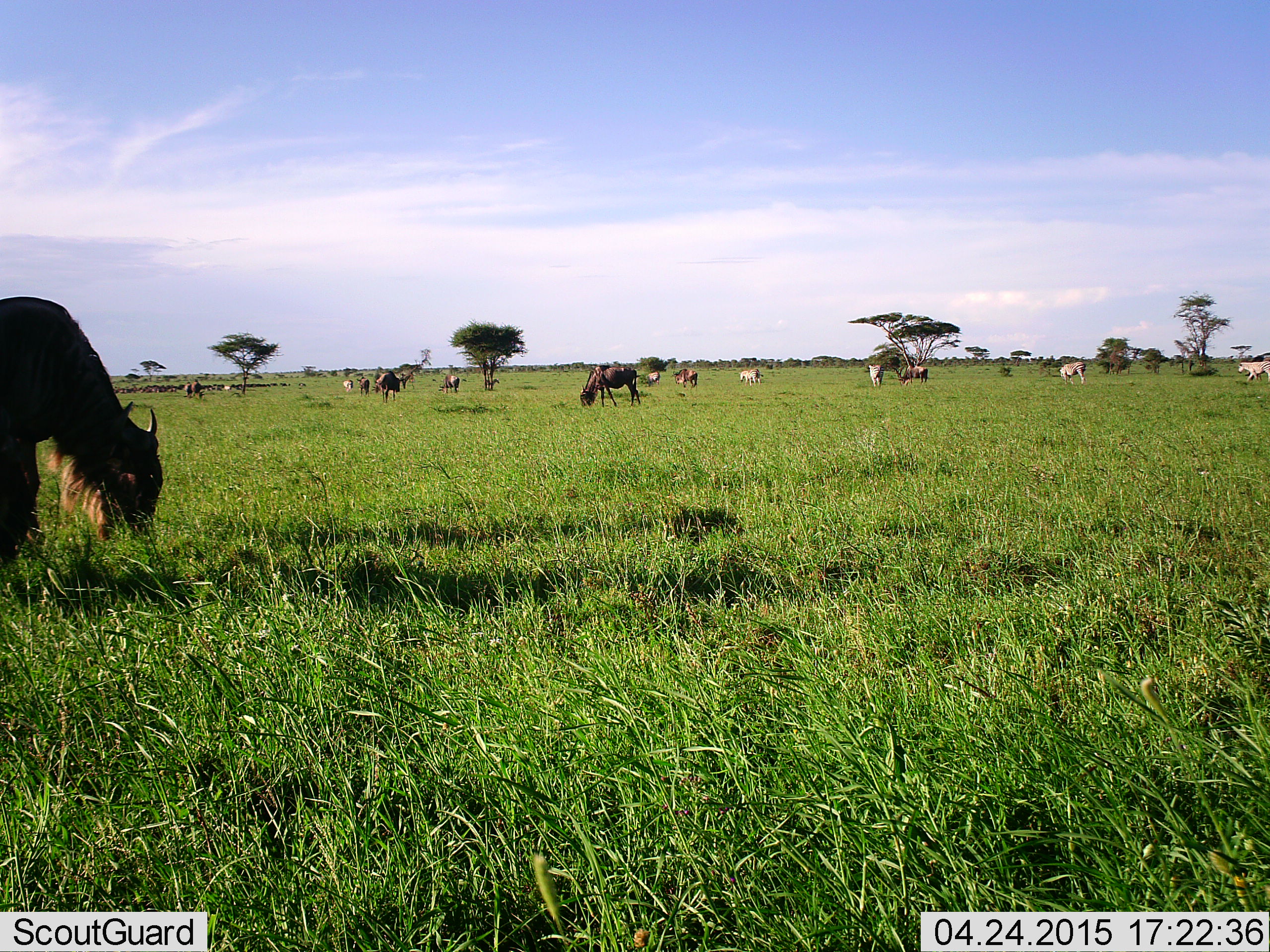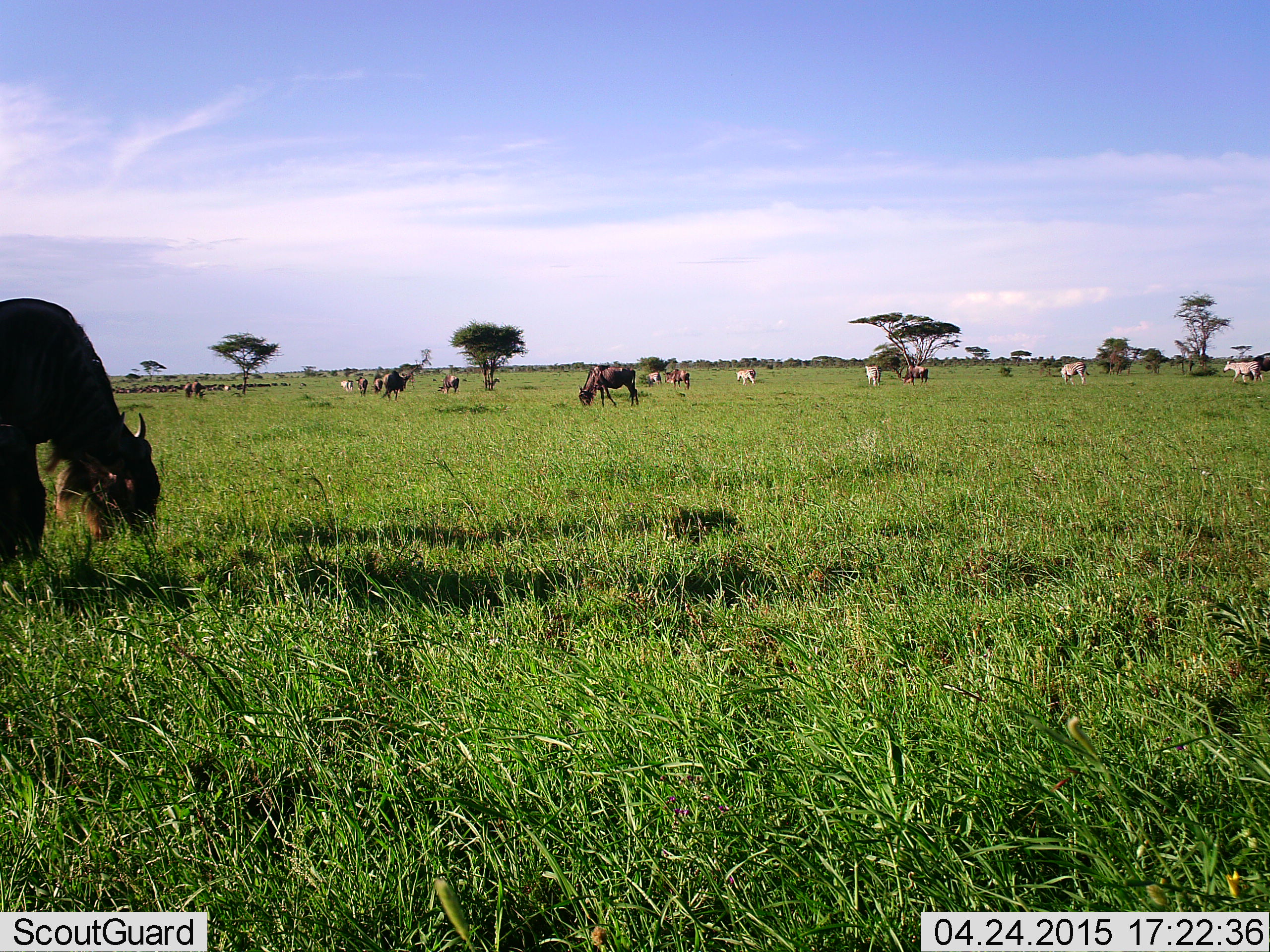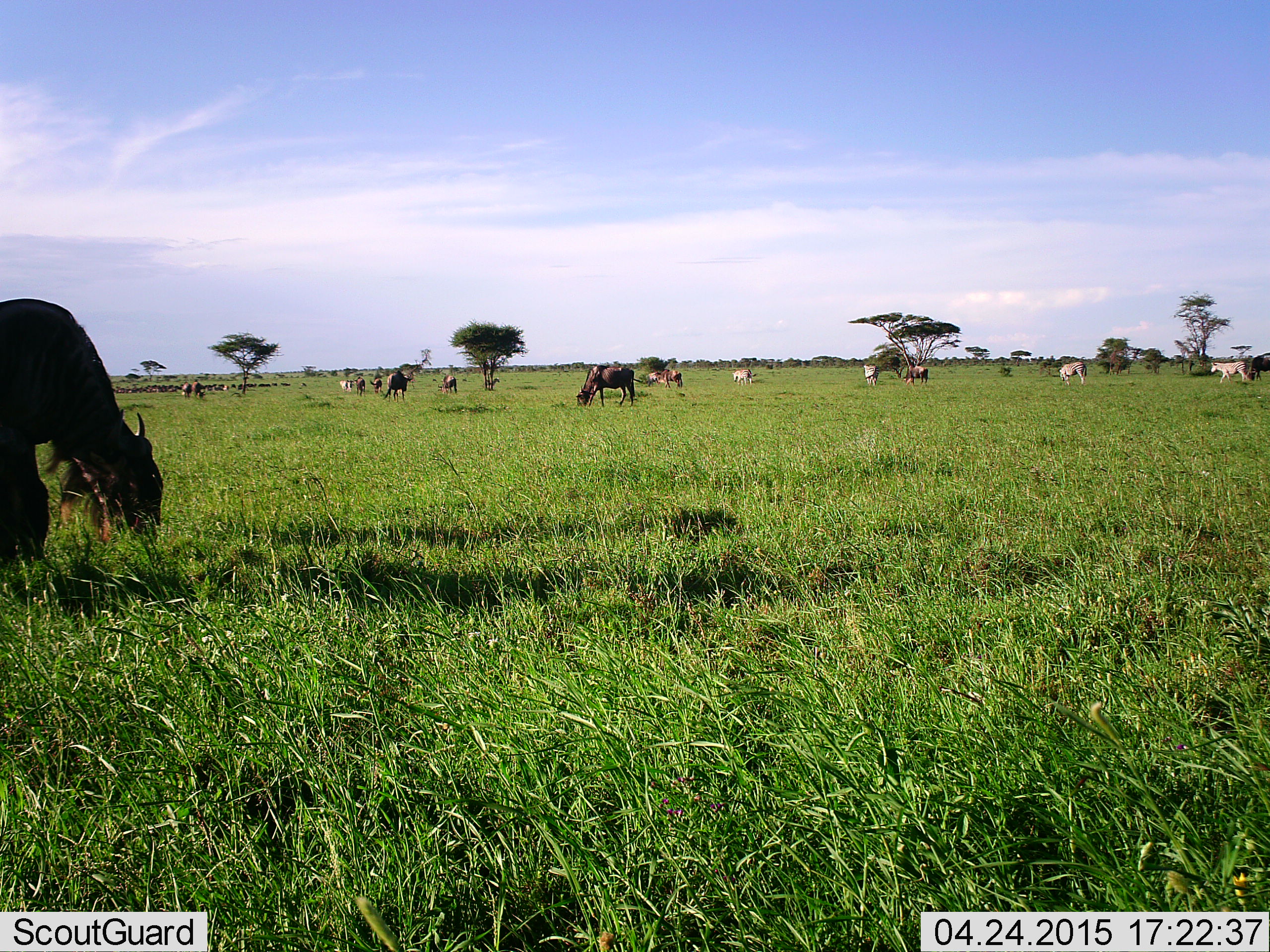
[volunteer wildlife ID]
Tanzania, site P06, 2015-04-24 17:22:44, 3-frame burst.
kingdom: Animalia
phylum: Chordata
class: Mammalia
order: Artiodactyla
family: Bovidae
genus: Connochaetes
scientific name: Connochaetes taurinus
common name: blue wildebeest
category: wildebeest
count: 11-50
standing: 38%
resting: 0%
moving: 54%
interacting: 0%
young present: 0%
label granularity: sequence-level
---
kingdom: Animalia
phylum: Chordata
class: Mammalia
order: Perissodactyla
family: Equidae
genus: Equus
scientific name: Equus quagga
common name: plains zebra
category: zebra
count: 6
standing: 20%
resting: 0%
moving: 70%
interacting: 0%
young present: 0%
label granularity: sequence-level